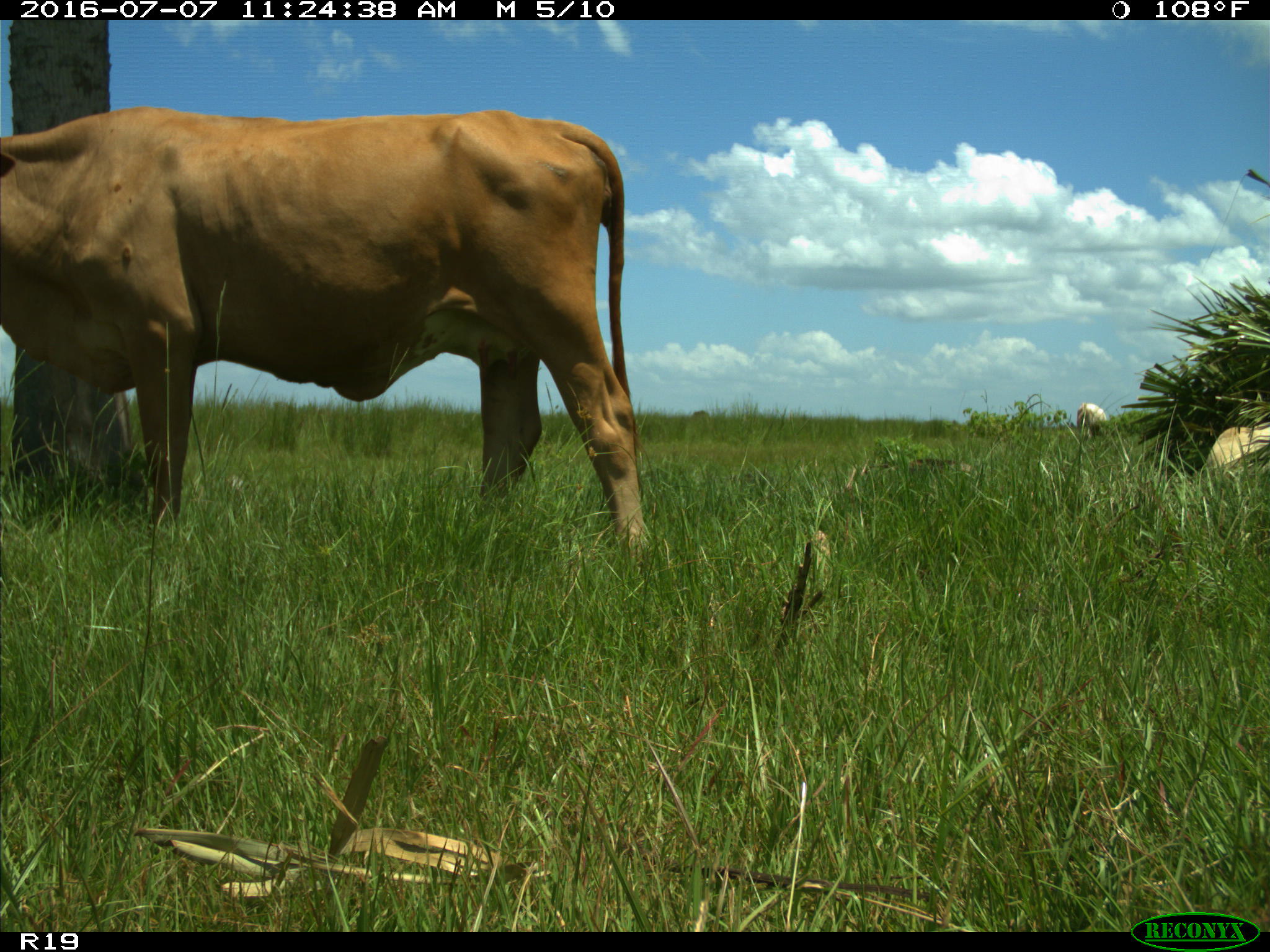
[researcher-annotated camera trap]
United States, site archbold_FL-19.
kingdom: Animalia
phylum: Chordata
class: Mammalia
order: Artiodactyla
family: Bovidae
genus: Bos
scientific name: Bos taurus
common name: domestic cow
Bos taurus (domestic cow).